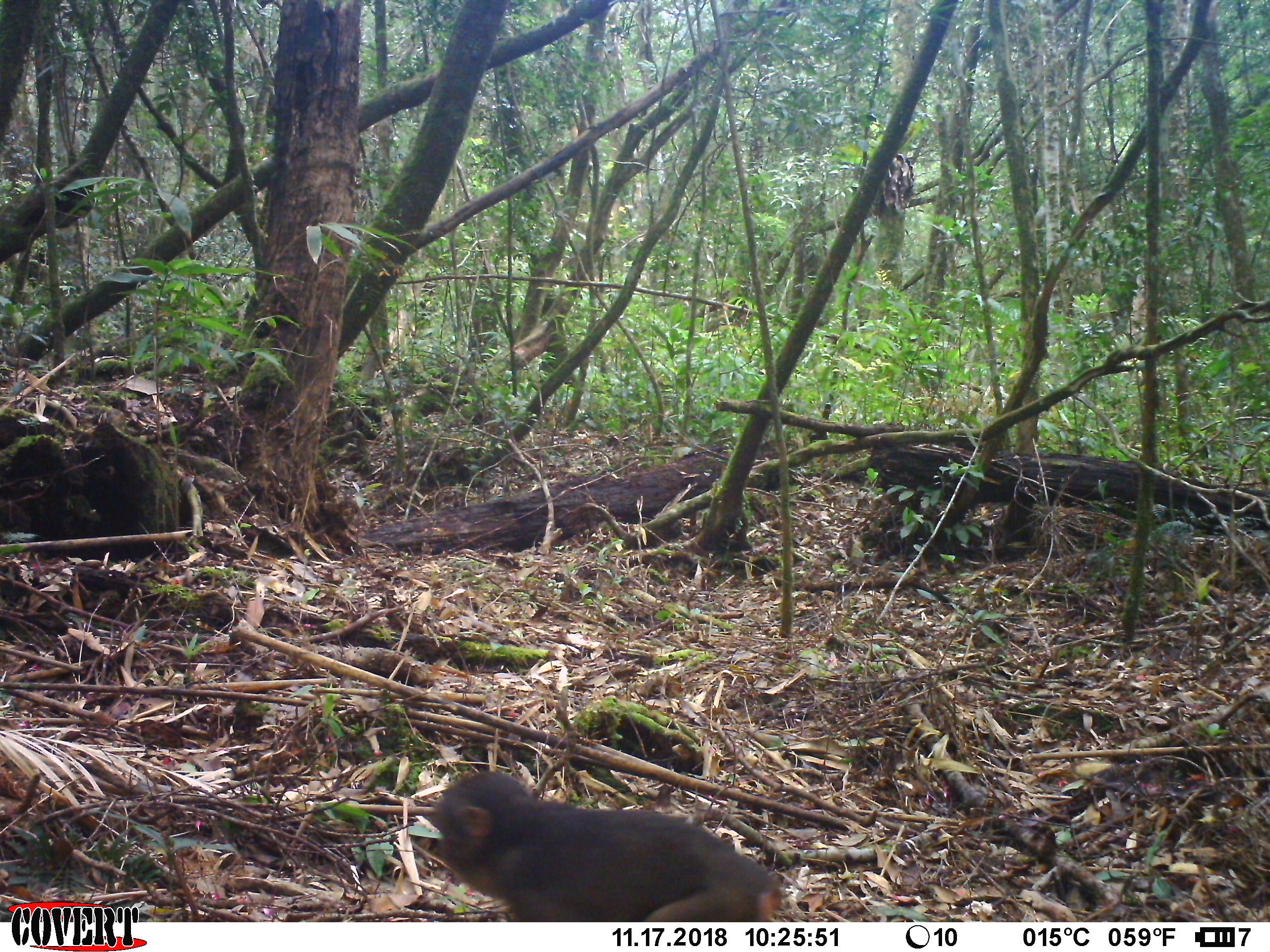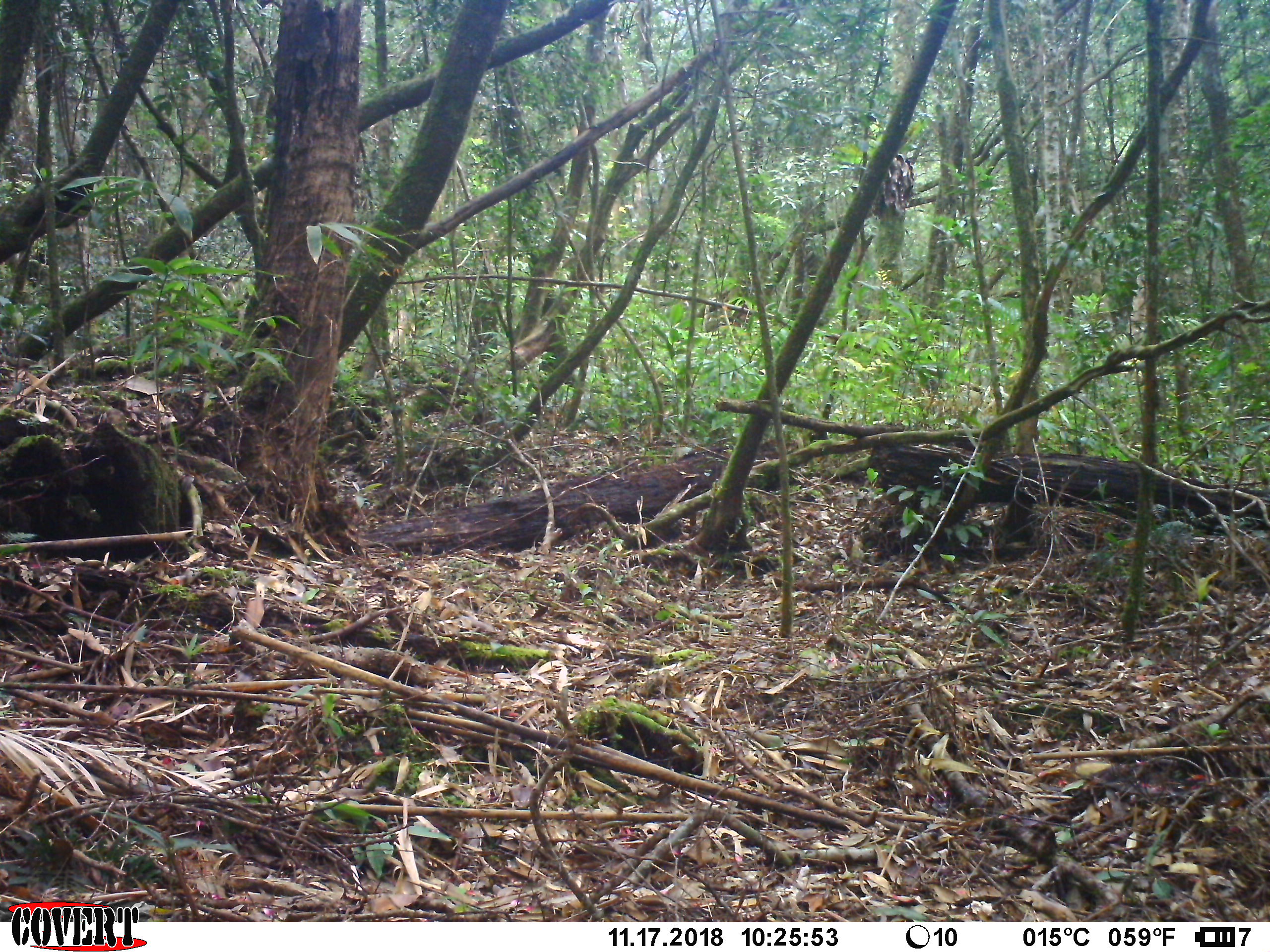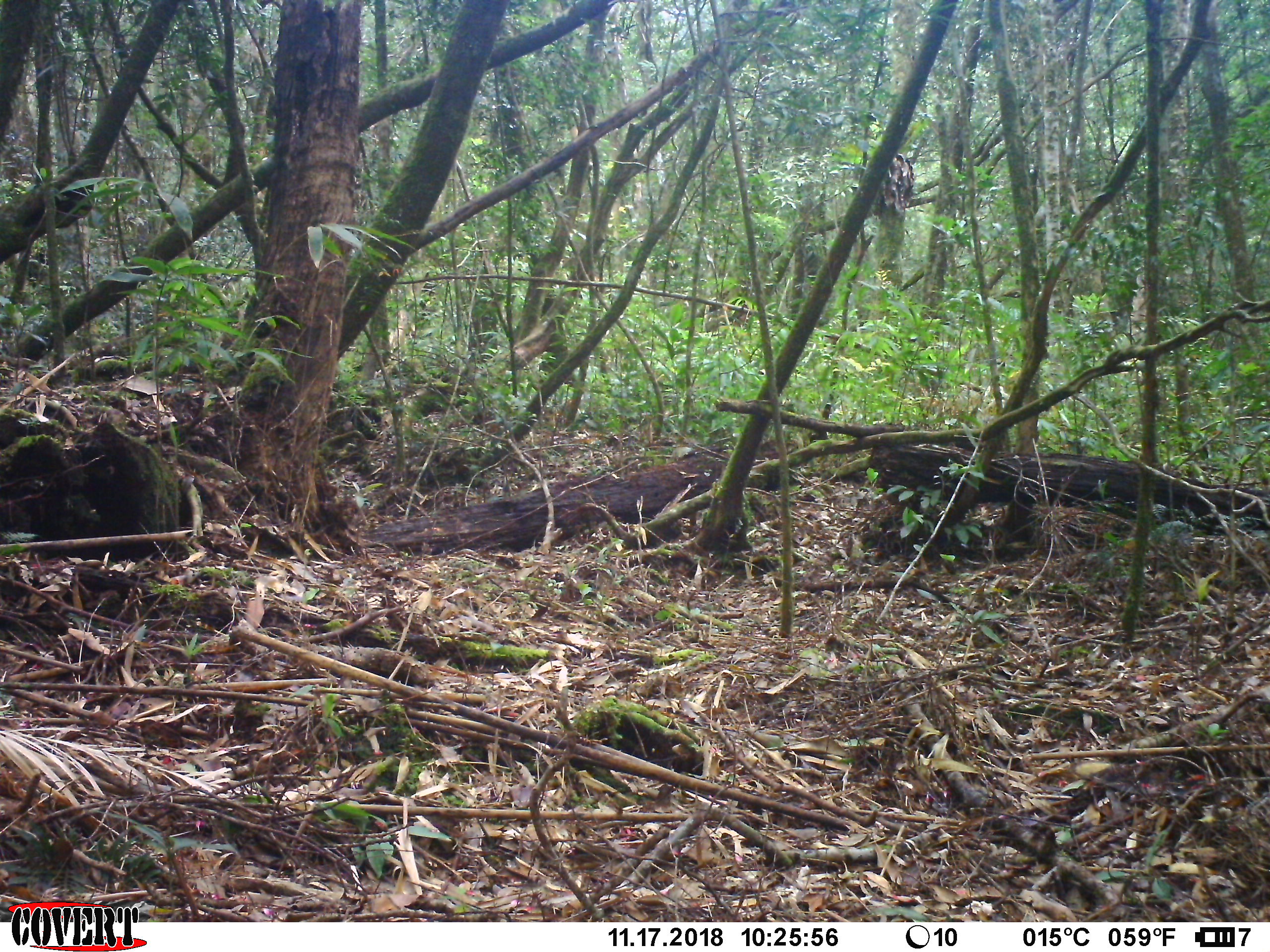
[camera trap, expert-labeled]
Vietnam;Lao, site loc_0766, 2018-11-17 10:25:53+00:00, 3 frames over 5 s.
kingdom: Animalia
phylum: Chordata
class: Mammalia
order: Primates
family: Cercopithecidae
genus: Macaca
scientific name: Macaca arctoides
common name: stump-tailed macaque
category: stump tailed macaque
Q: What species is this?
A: Stump tailed macaque (stump-tailed macaque) (Macaca arctoides).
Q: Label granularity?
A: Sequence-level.